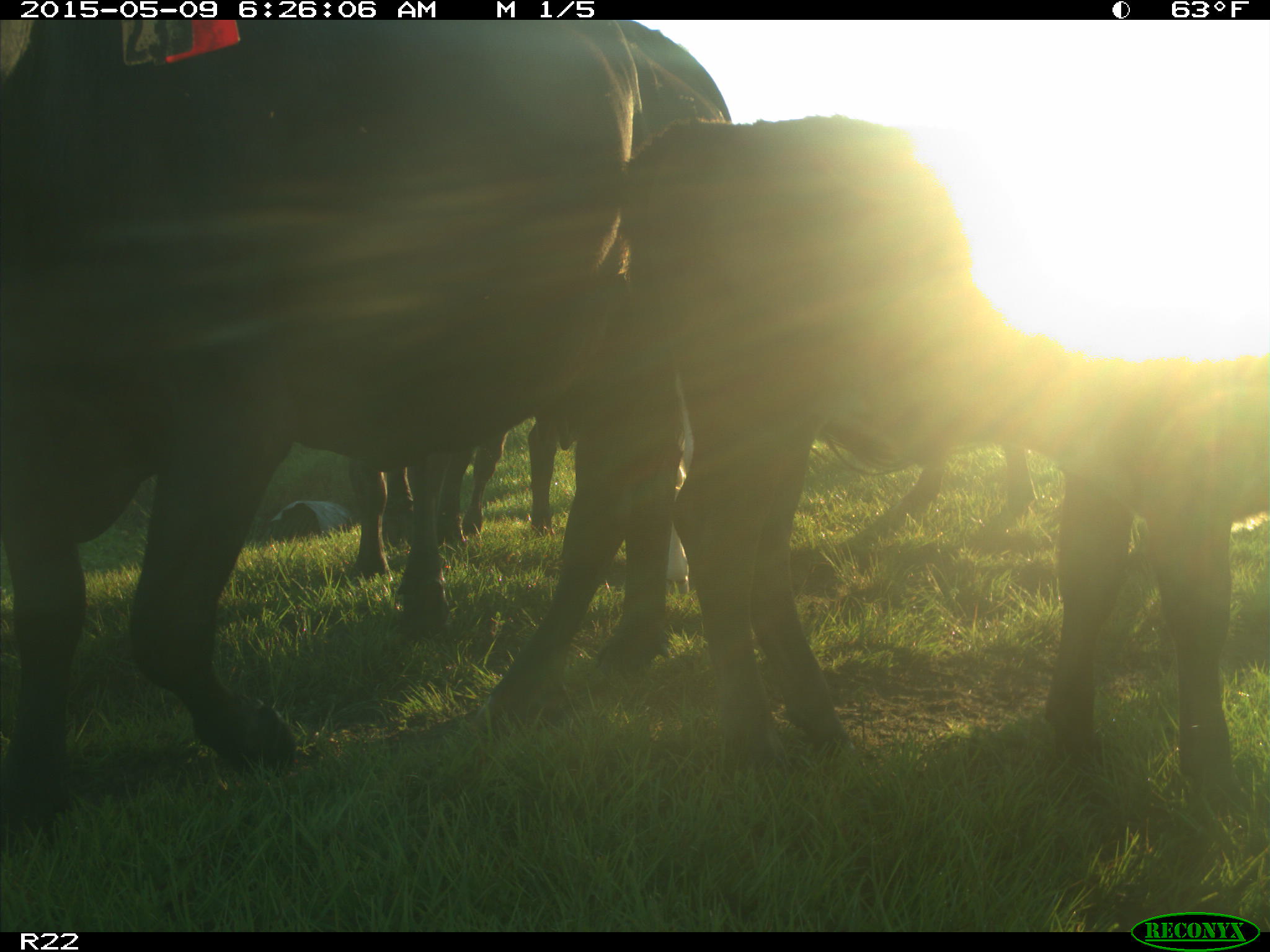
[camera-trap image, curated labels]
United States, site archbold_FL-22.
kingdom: Animalia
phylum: Chordata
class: Mammalia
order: Artiodactyla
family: Bovidae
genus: Bos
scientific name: Bos taurus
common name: domestic cow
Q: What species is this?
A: Bos taurus (domestic cow).